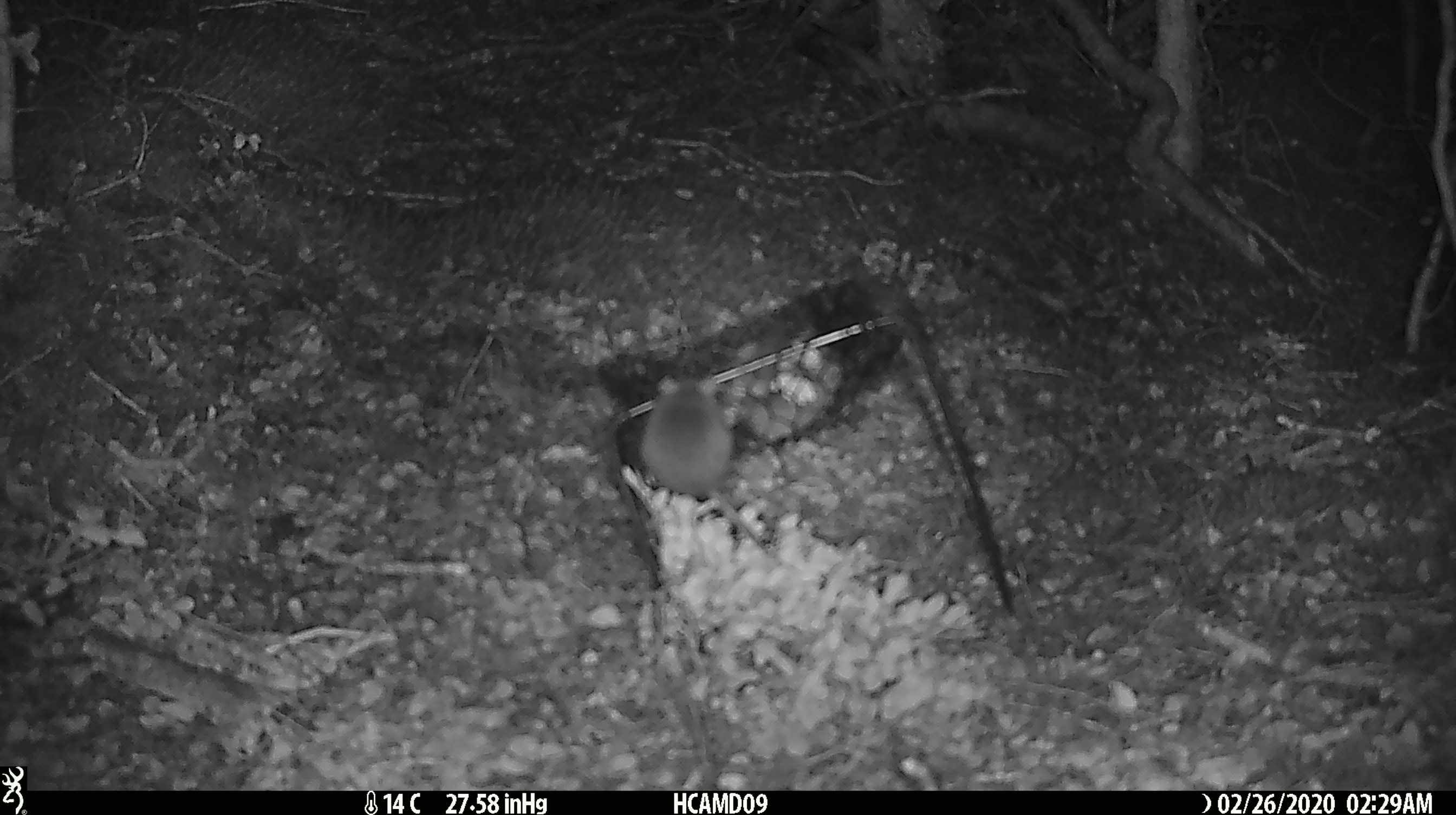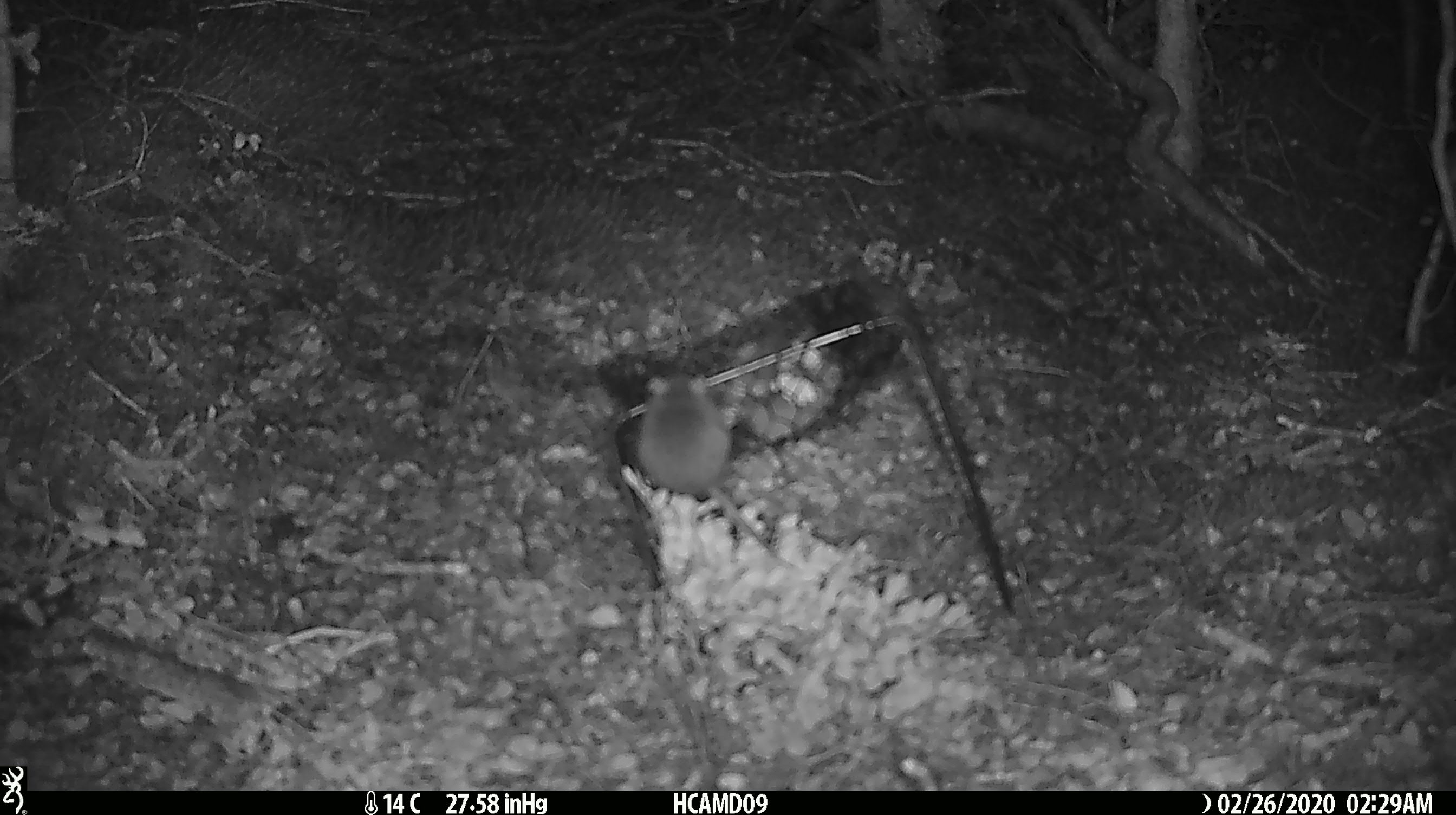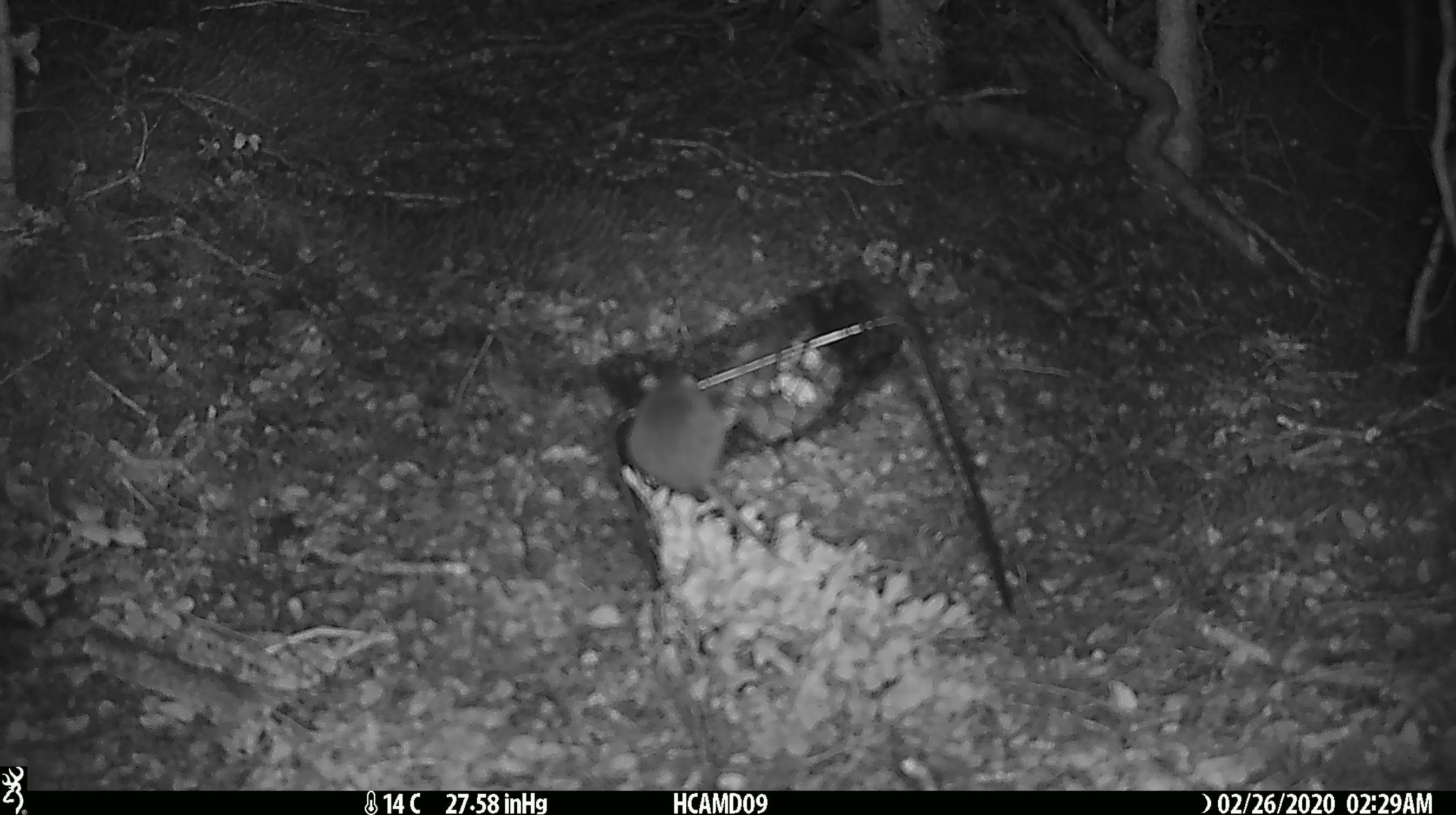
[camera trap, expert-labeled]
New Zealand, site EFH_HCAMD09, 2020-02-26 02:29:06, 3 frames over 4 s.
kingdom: Animalia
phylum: Chordata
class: Mammalia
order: Rodentia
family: Muridae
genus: Mus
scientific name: Mus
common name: mouse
Mouse (Mus).